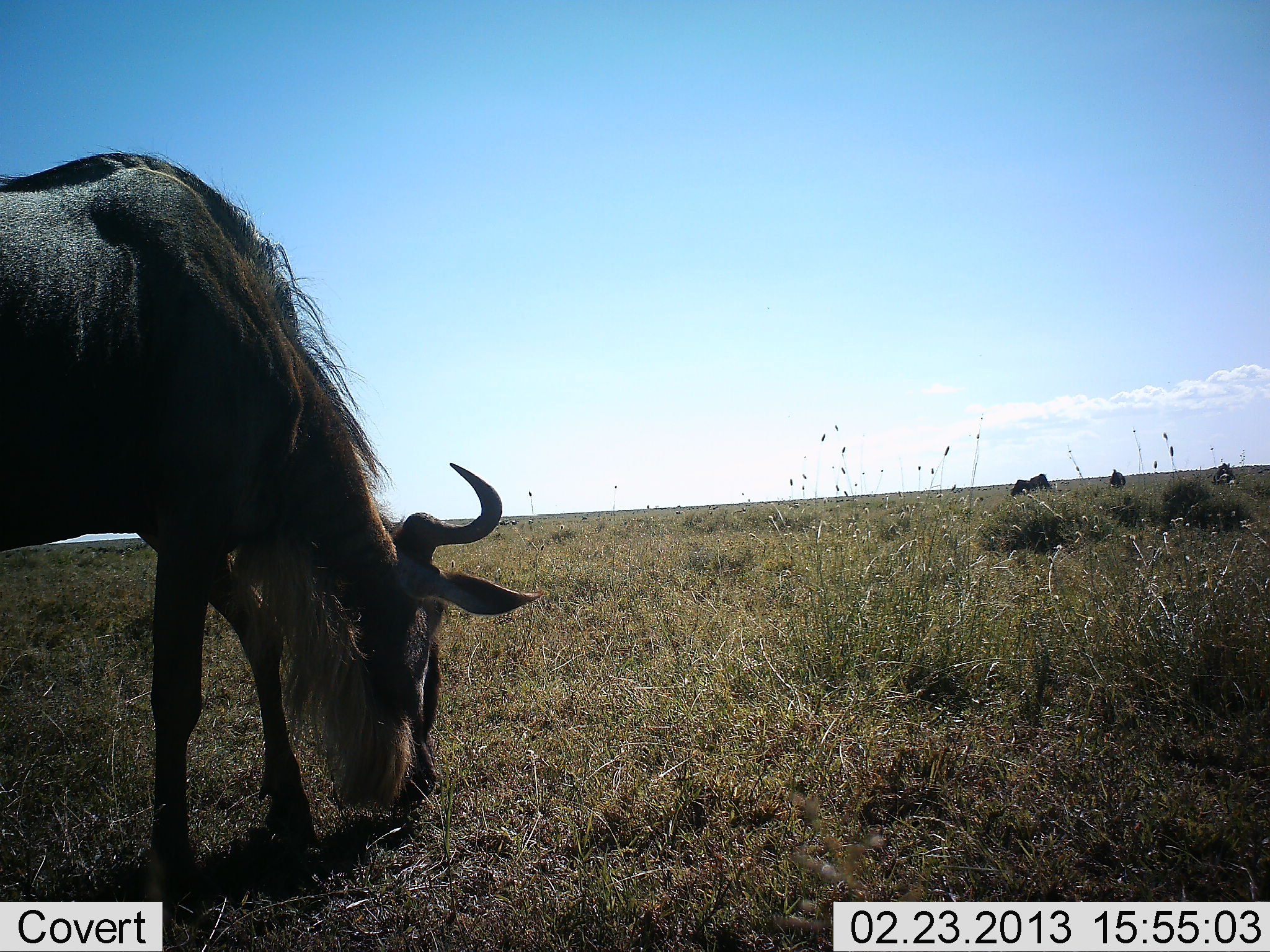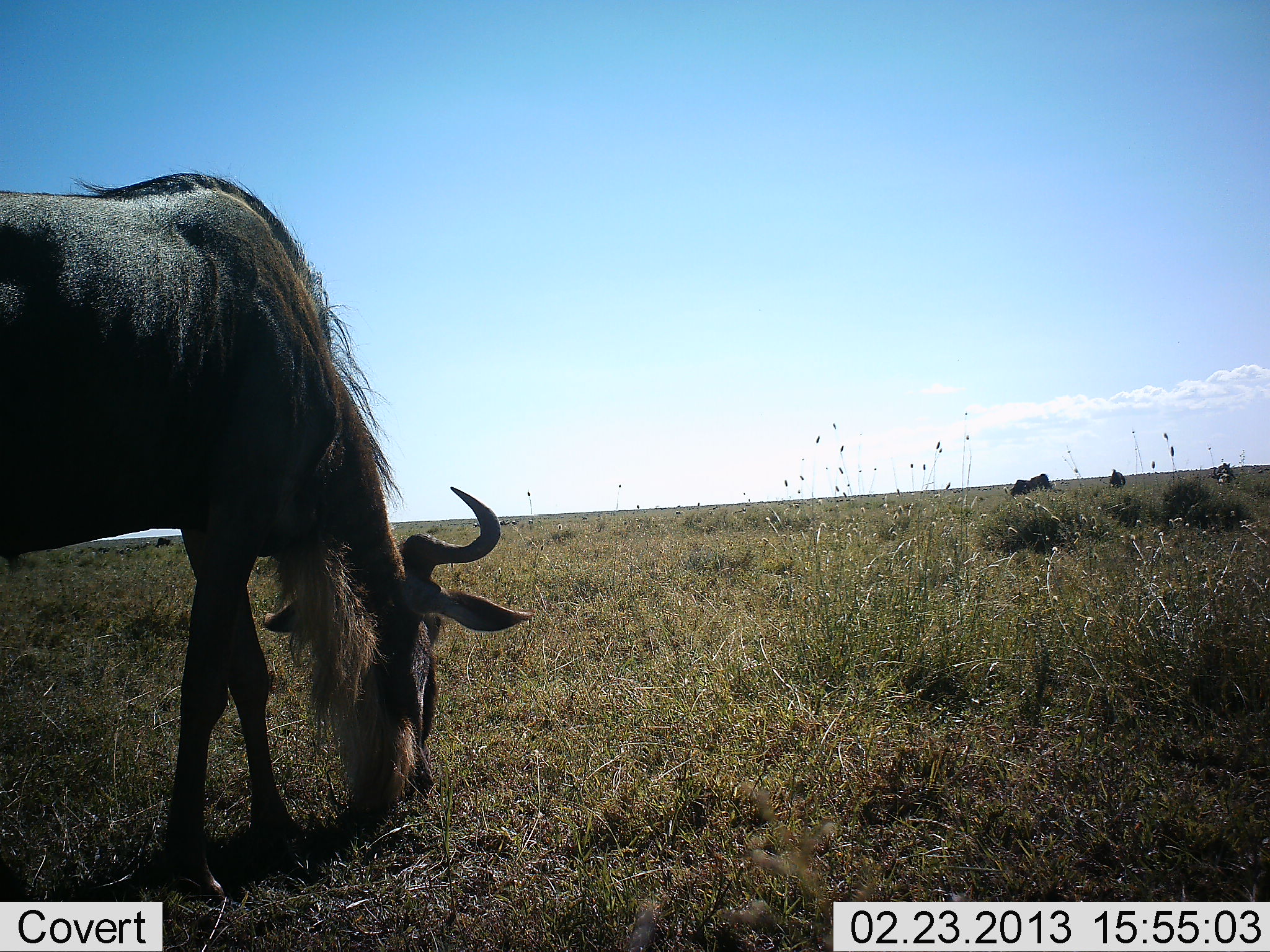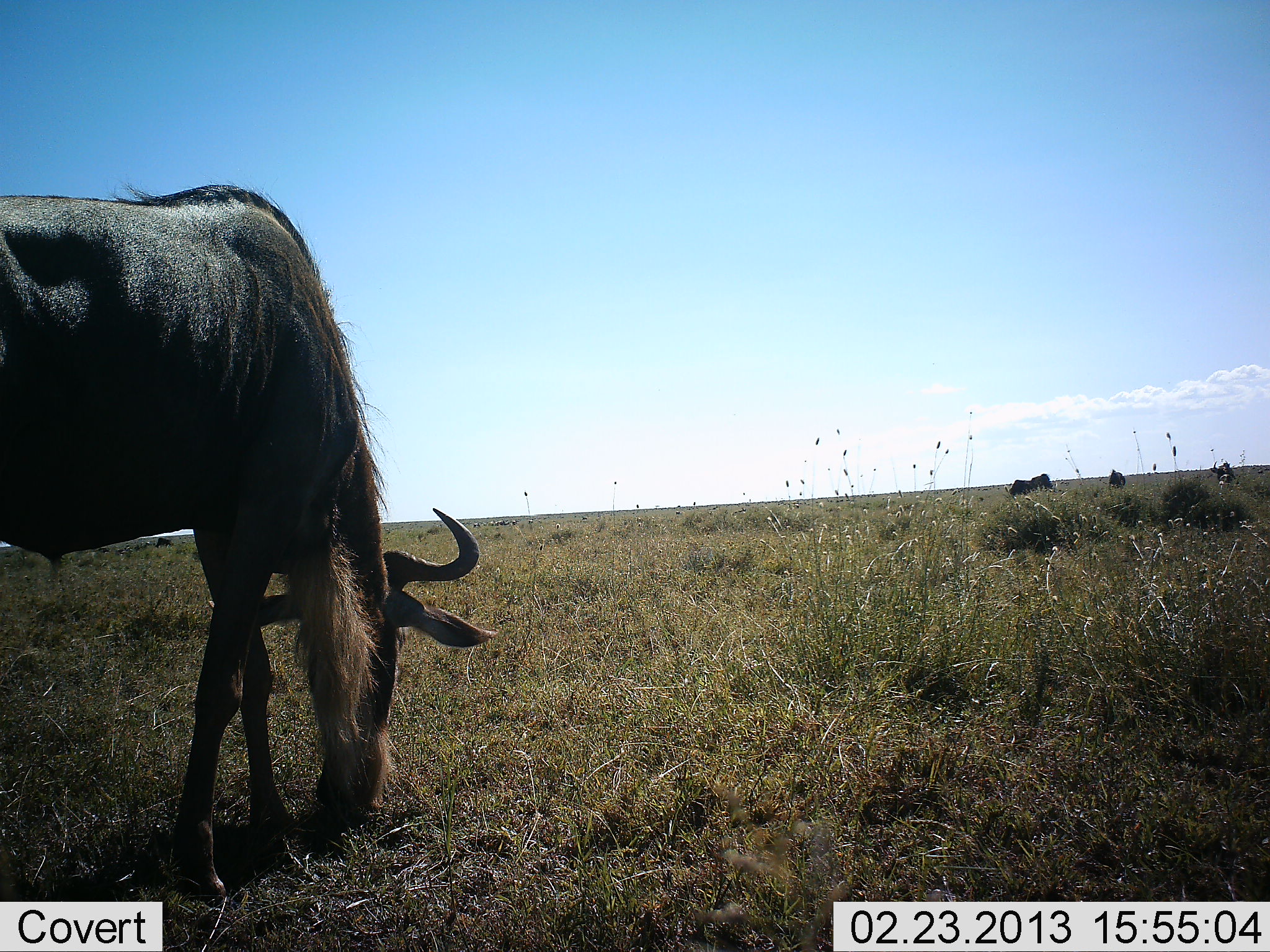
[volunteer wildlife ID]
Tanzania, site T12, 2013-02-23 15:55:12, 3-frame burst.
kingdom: Animalia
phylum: Chordata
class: Mammalia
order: Artiodactyla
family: Bovidae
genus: Connochaetes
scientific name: Connochaetes taurinus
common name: blue wildebeest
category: wildebeest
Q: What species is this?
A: Wildebeest (blue wildebeest) (Connochaetes taurinus).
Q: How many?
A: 4.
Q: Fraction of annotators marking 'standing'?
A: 17%.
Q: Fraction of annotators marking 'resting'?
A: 3%.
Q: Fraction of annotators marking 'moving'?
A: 10%.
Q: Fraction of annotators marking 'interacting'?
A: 0%.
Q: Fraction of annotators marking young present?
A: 0%.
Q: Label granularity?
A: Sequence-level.